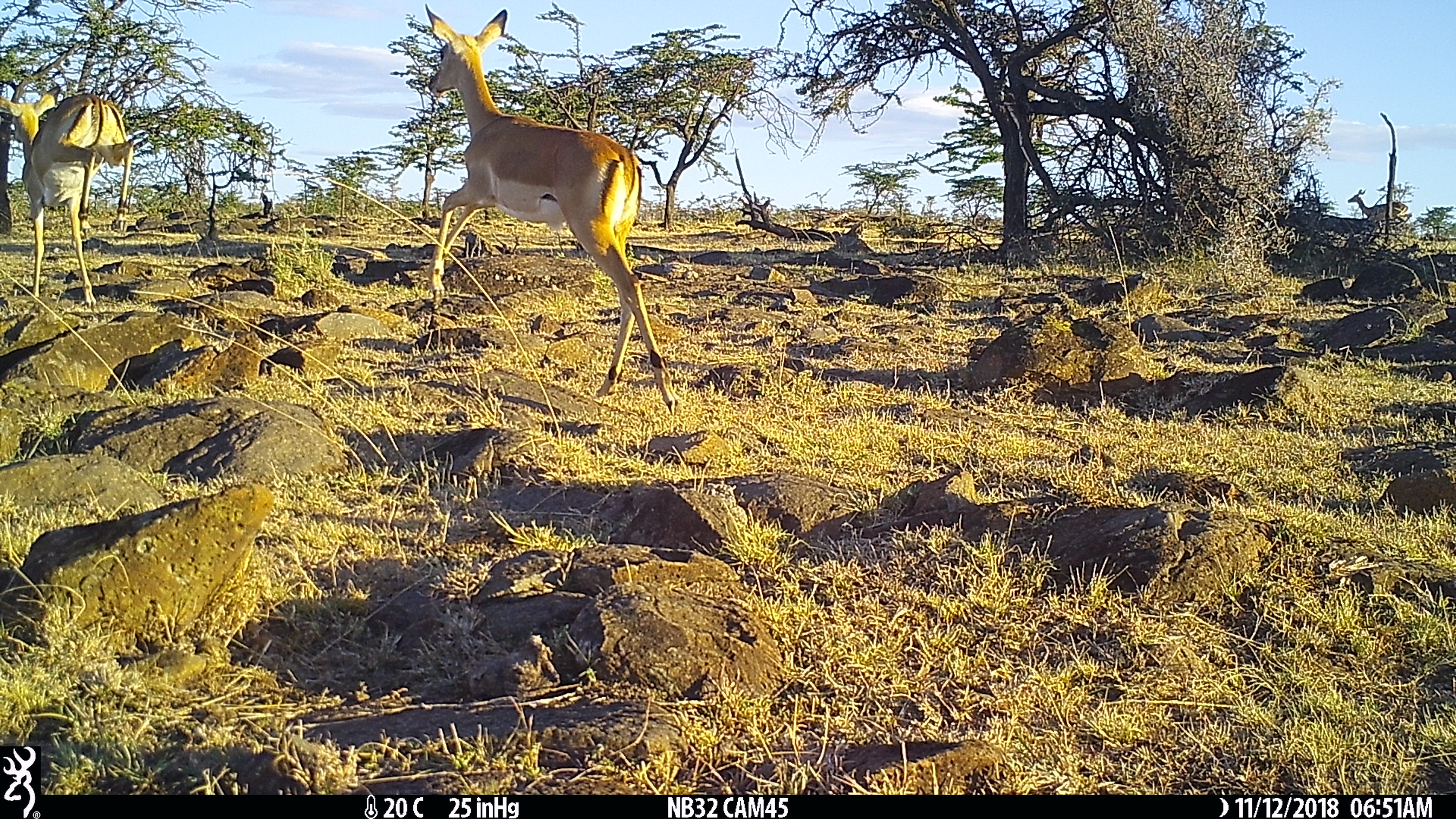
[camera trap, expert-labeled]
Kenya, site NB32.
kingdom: Animalia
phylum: Chordata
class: Mammalia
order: Artiodactyla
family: Bovidae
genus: Aepyceros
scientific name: Aepyceros melampus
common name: impala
Impala (Aepyceros melampus).